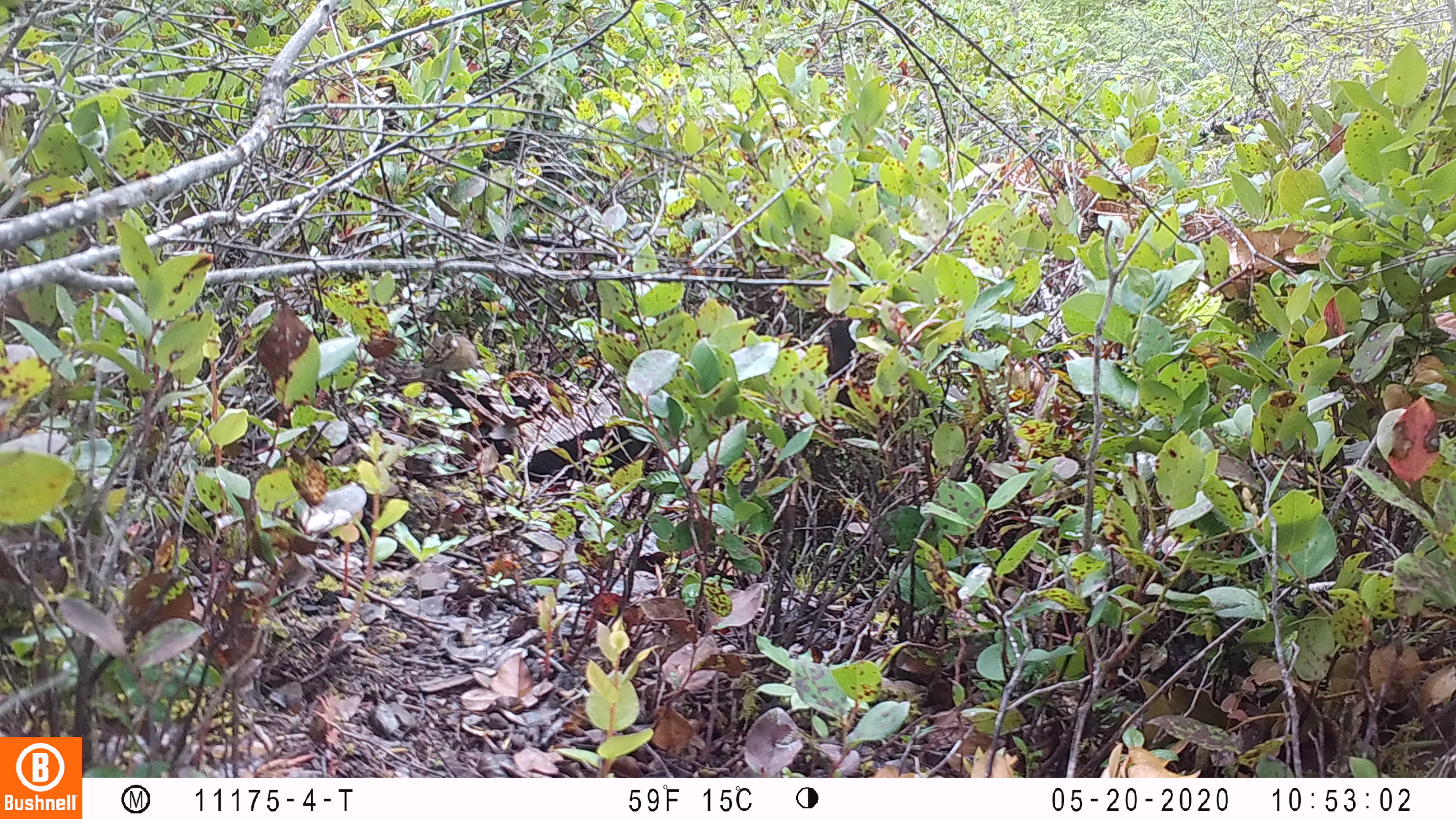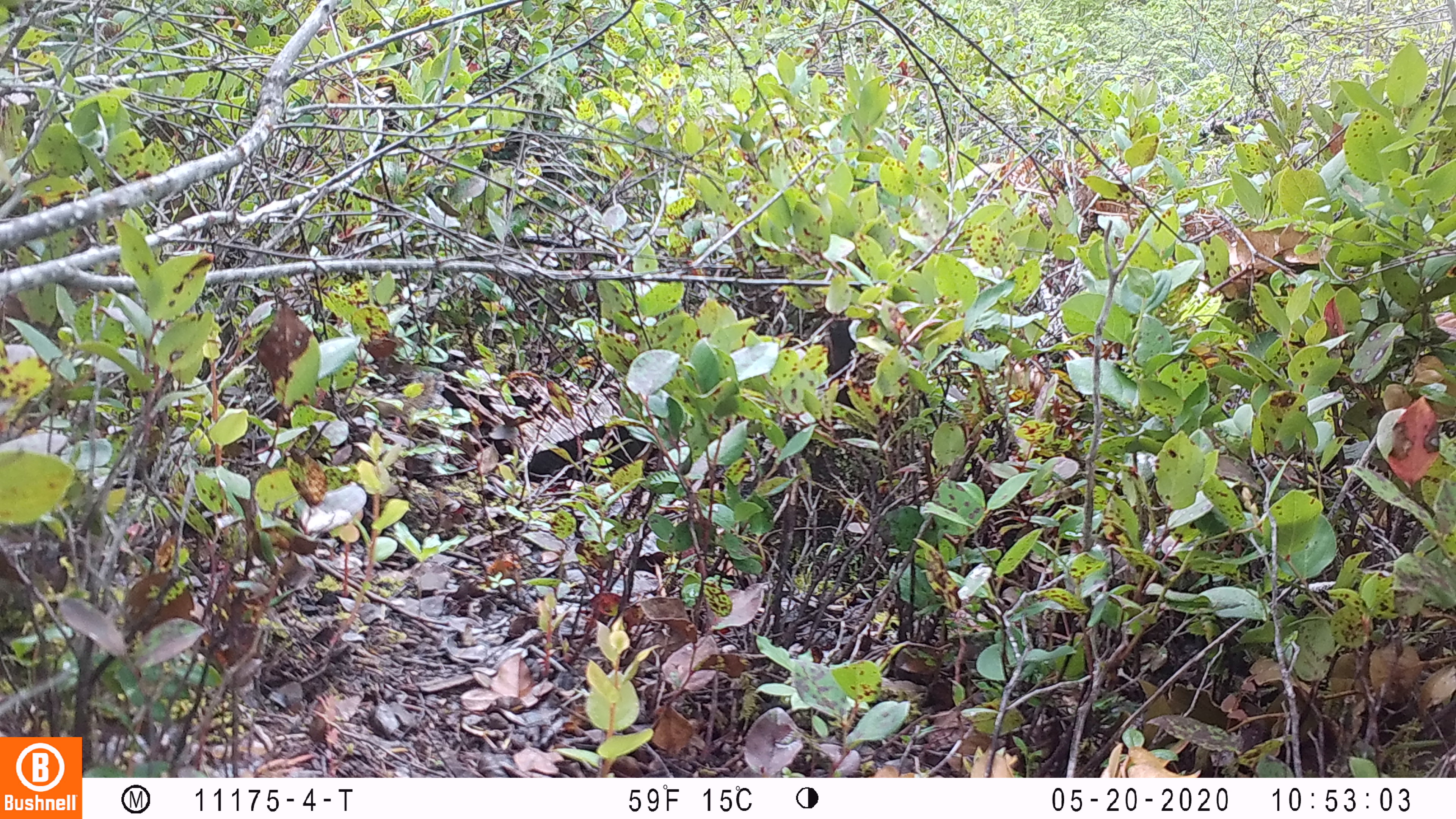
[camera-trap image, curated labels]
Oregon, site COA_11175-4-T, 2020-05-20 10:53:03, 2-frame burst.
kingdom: Animalia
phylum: Chordata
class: Mammalia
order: Rodentia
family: Sciuridae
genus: Neotamias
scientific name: Neotamias townsendii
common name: townsend's chipmunk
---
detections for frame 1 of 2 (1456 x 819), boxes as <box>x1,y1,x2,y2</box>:
townsend's chipmunk: <box>395,323,480,384</box>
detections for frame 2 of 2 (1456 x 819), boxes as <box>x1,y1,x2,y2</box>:
townsend's chipmunk: <box>367,363,446,418</box>